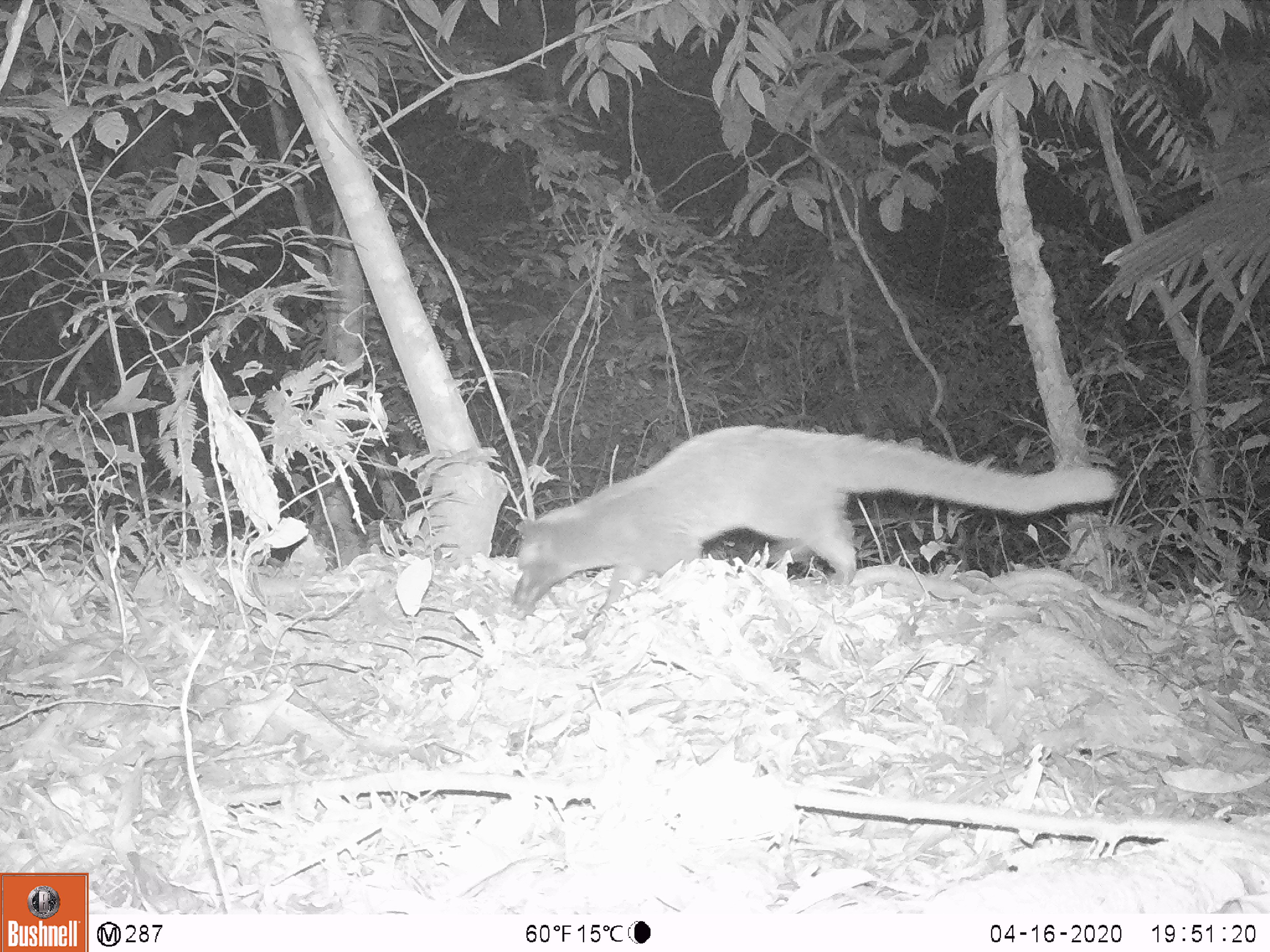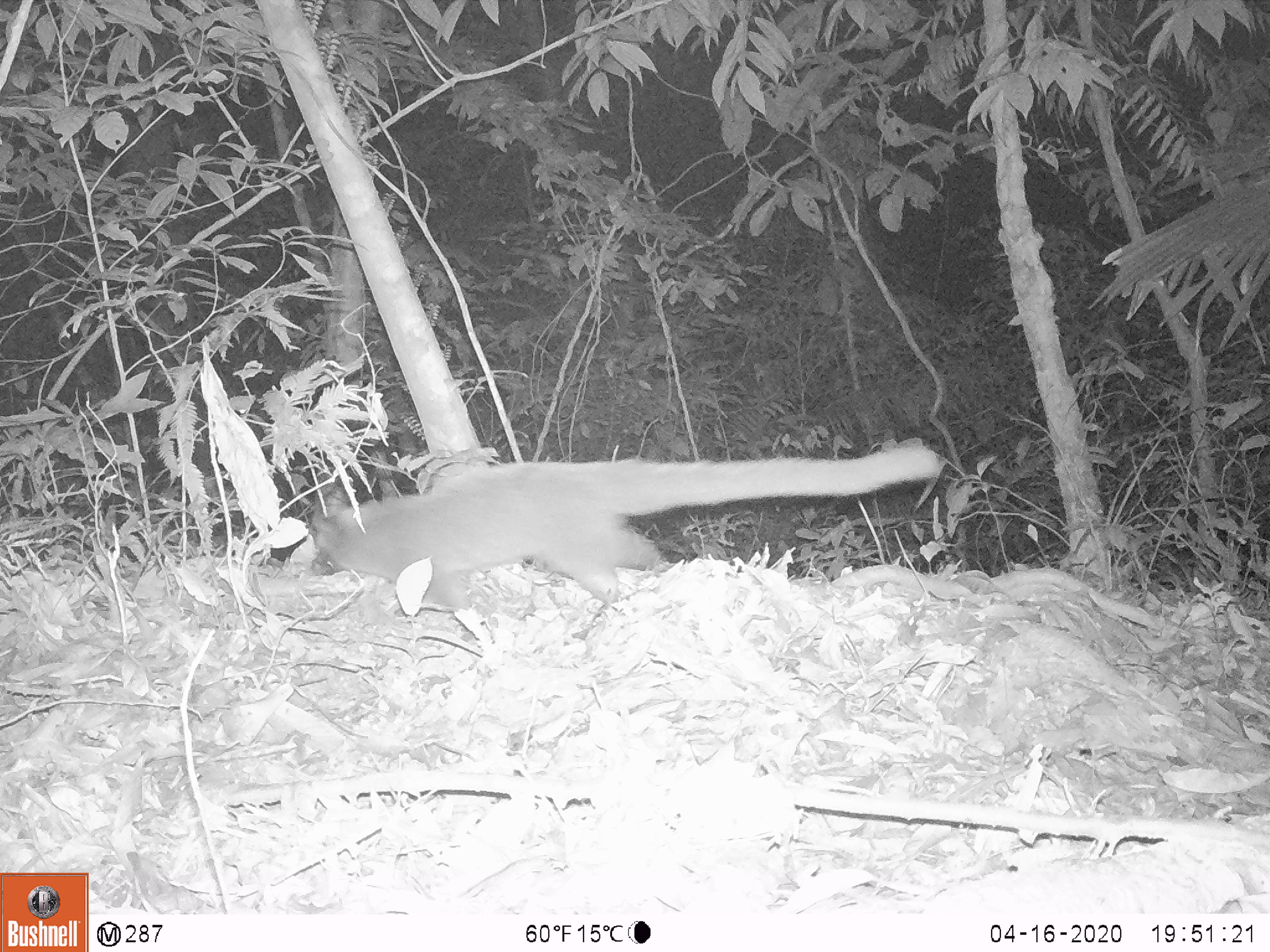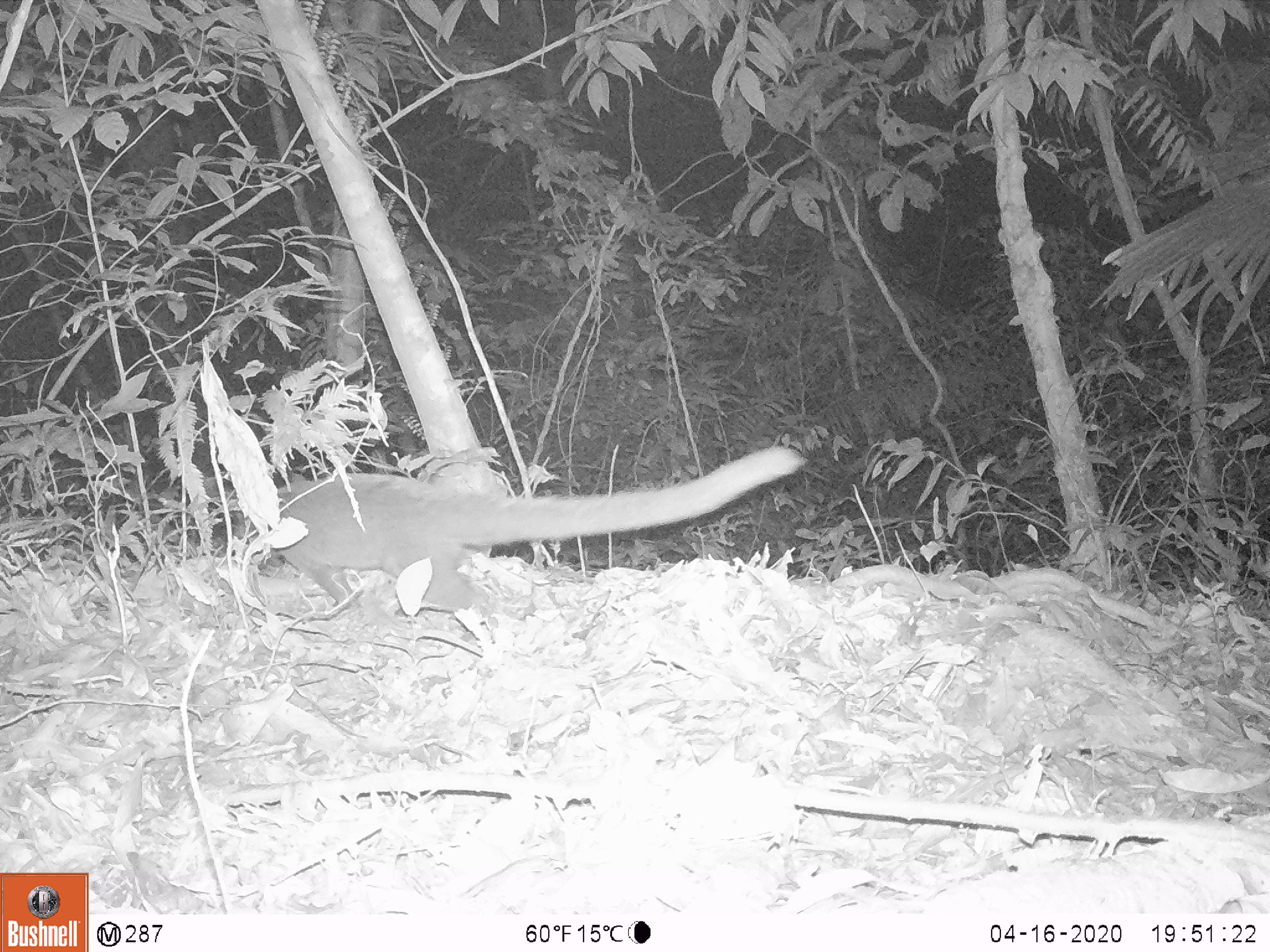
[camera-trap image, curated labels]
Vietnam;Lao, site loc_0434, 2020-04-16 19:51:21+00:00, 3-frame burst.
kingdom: Animalia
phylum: Chordata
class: Mammalia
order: Carnivora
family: Viverridae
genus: Paguma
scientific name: Paguma larvata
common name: masked palm civet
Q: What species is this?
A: Masked palm civet (Paguma larvata).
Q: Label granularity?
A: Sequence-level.